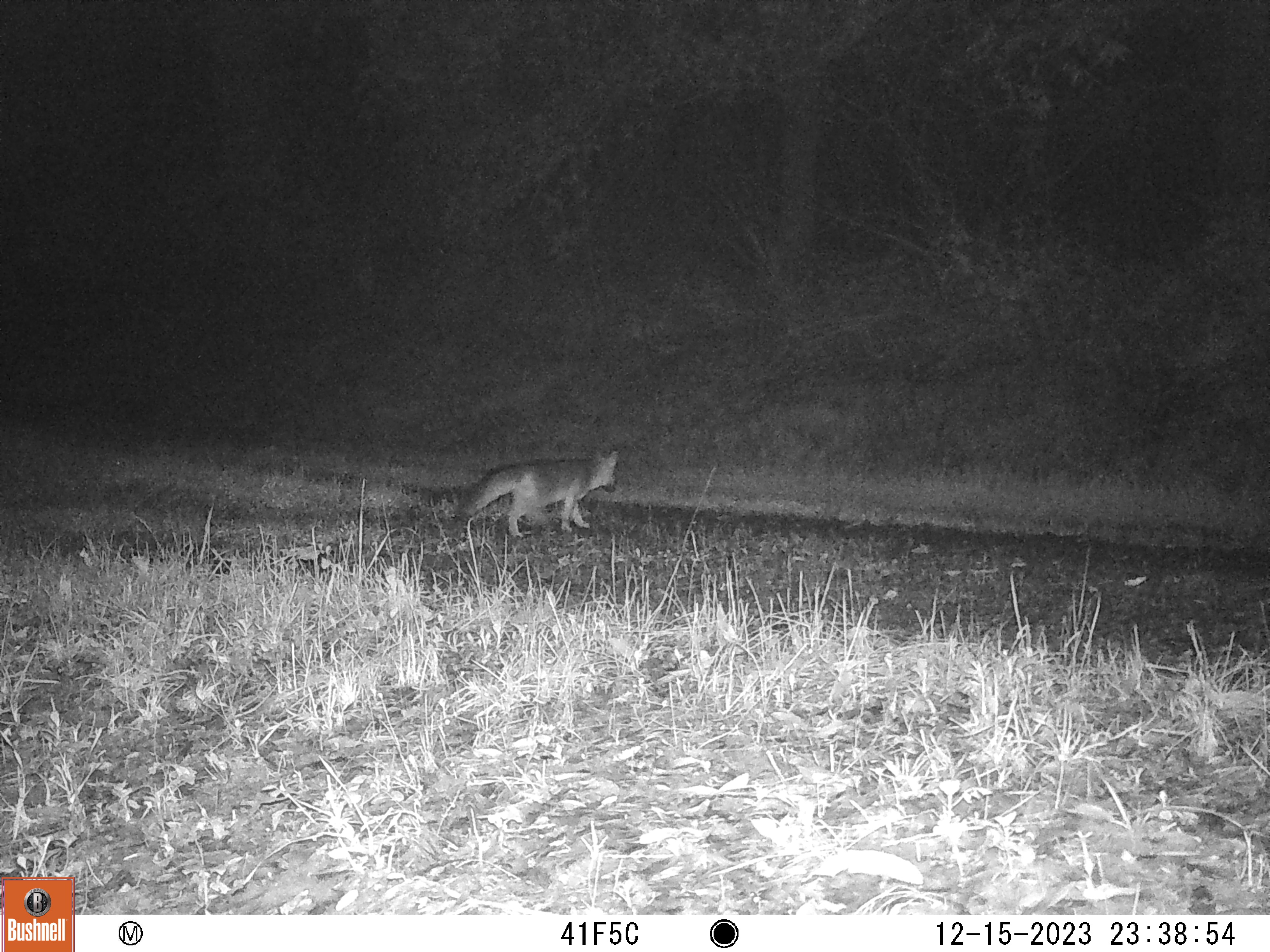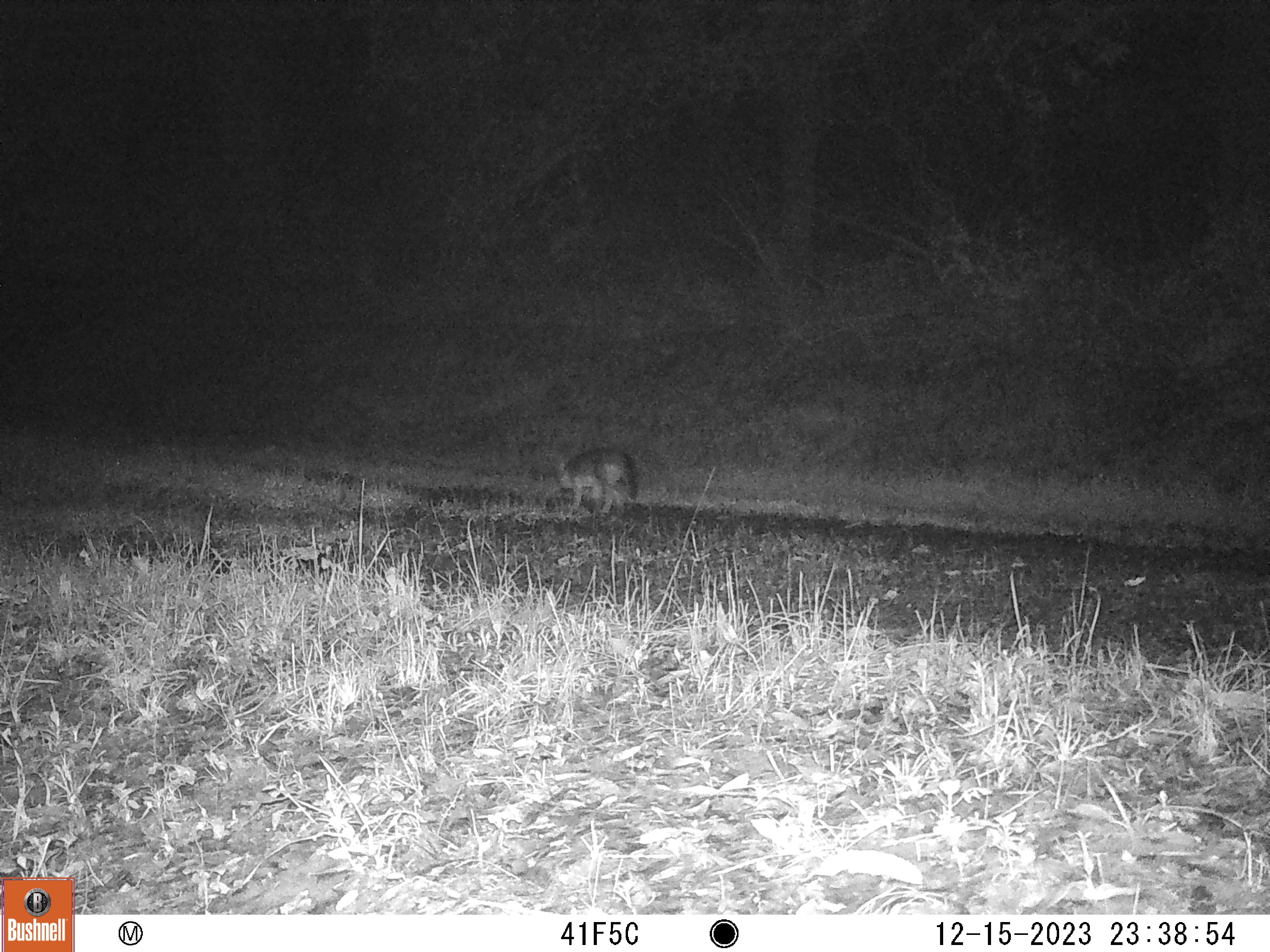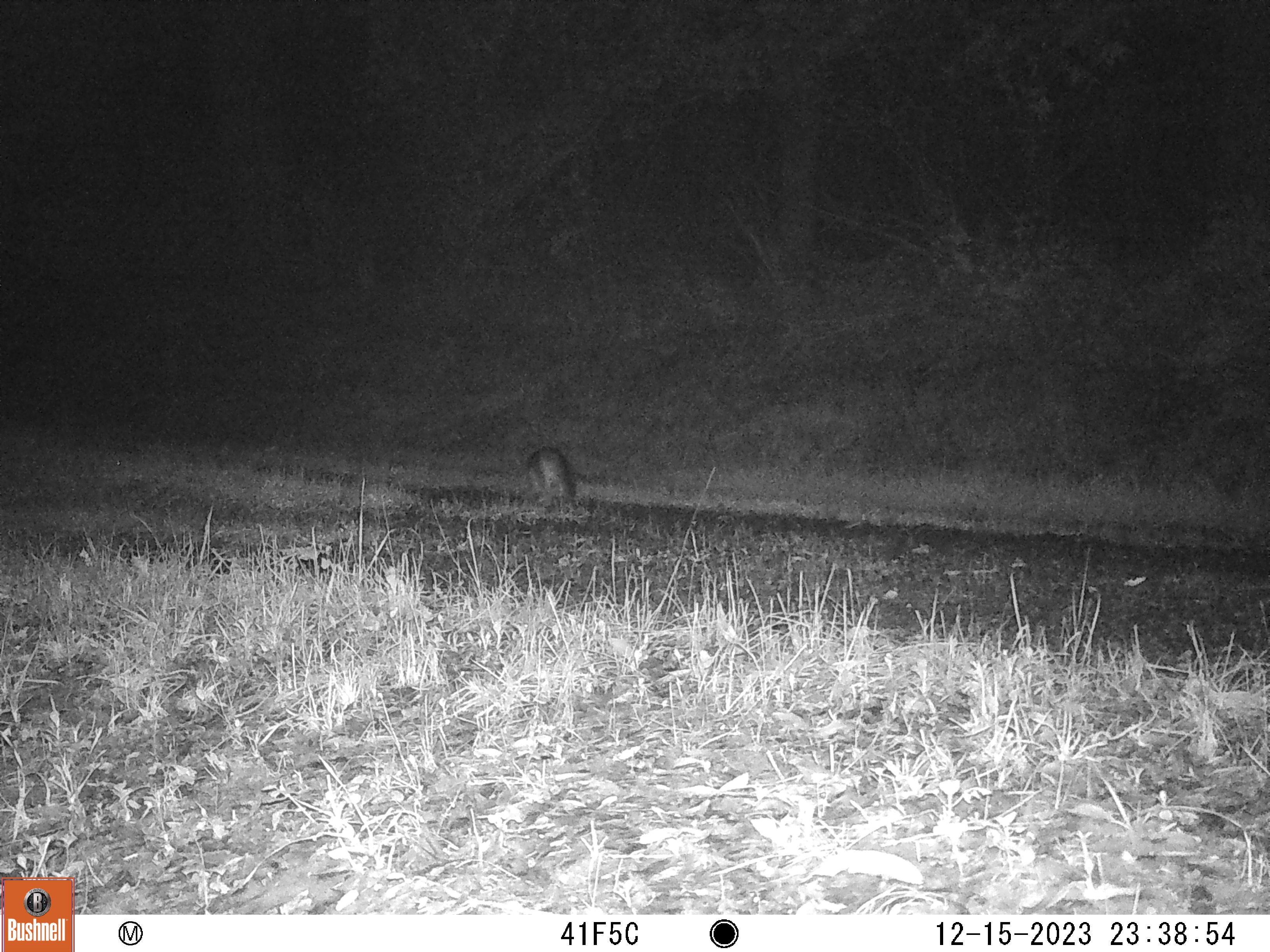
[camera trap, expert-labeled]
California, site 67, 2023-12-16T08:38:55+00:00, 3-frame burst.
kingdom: Animalia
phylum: Chordata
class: Mammalia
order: Carnivora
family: Canidae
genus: Urocyon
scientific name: Urocyon cinereoargenteus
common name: gray fox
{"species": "gray fox (Urocyon cinereoargenteus)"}